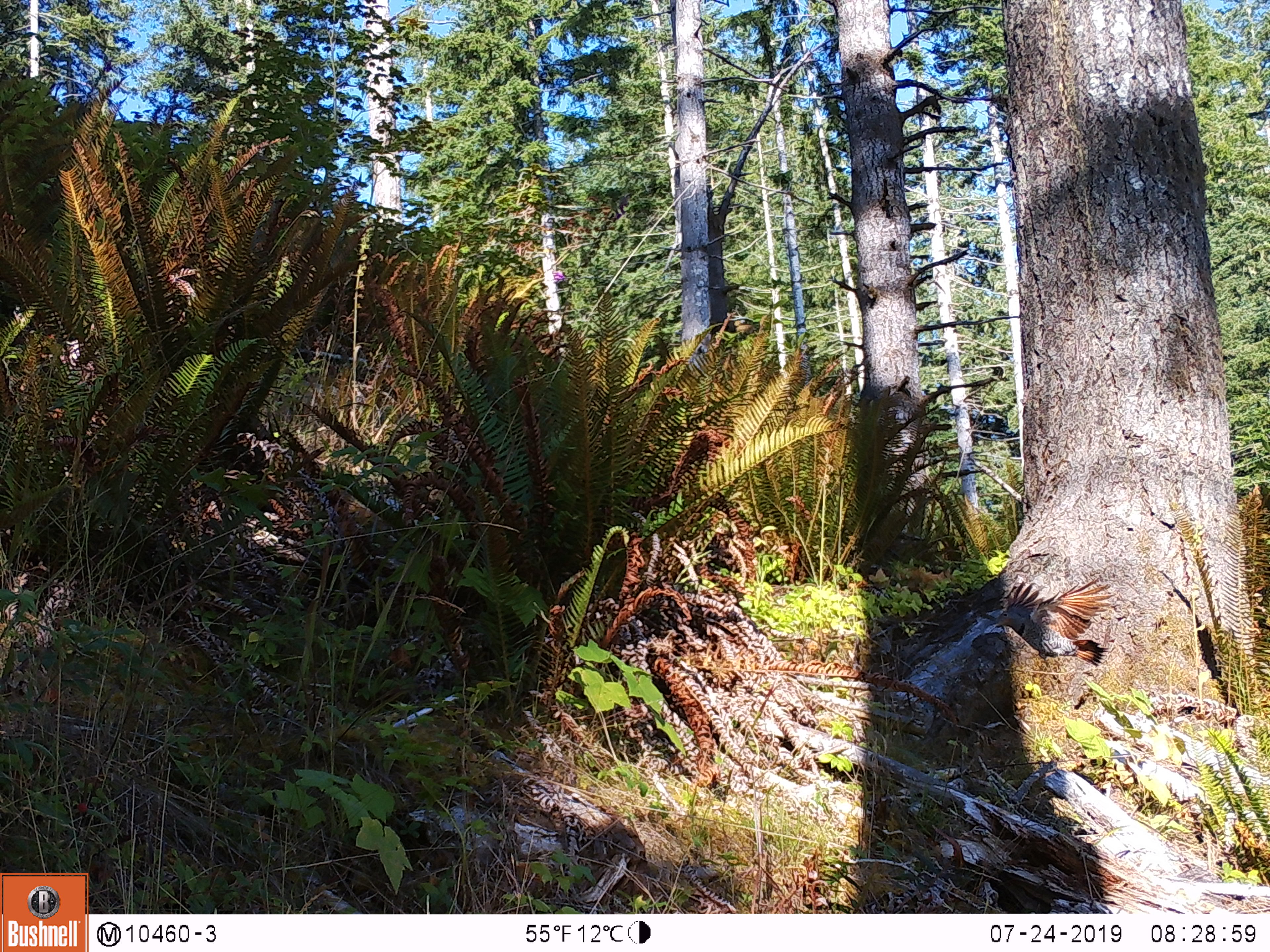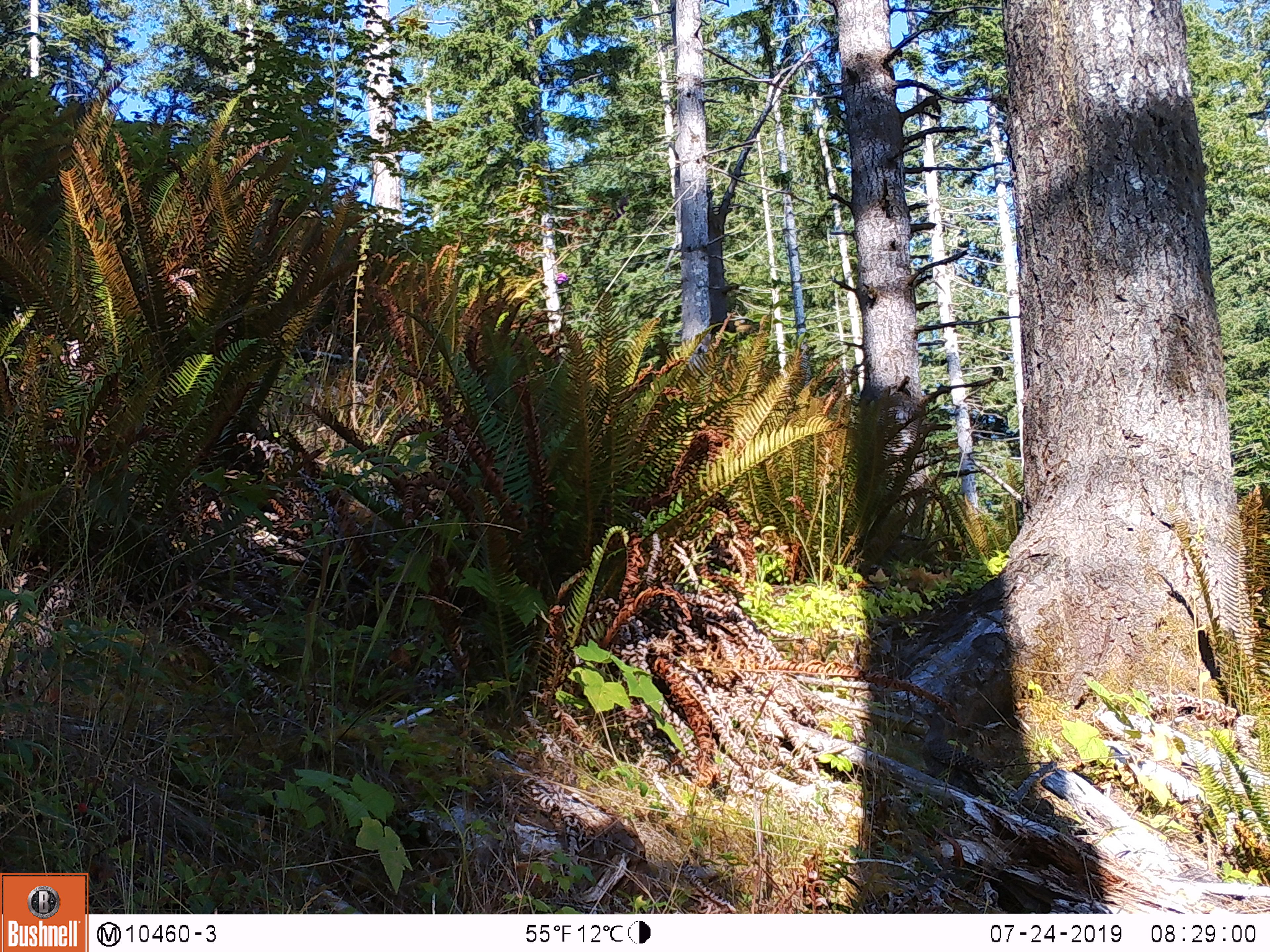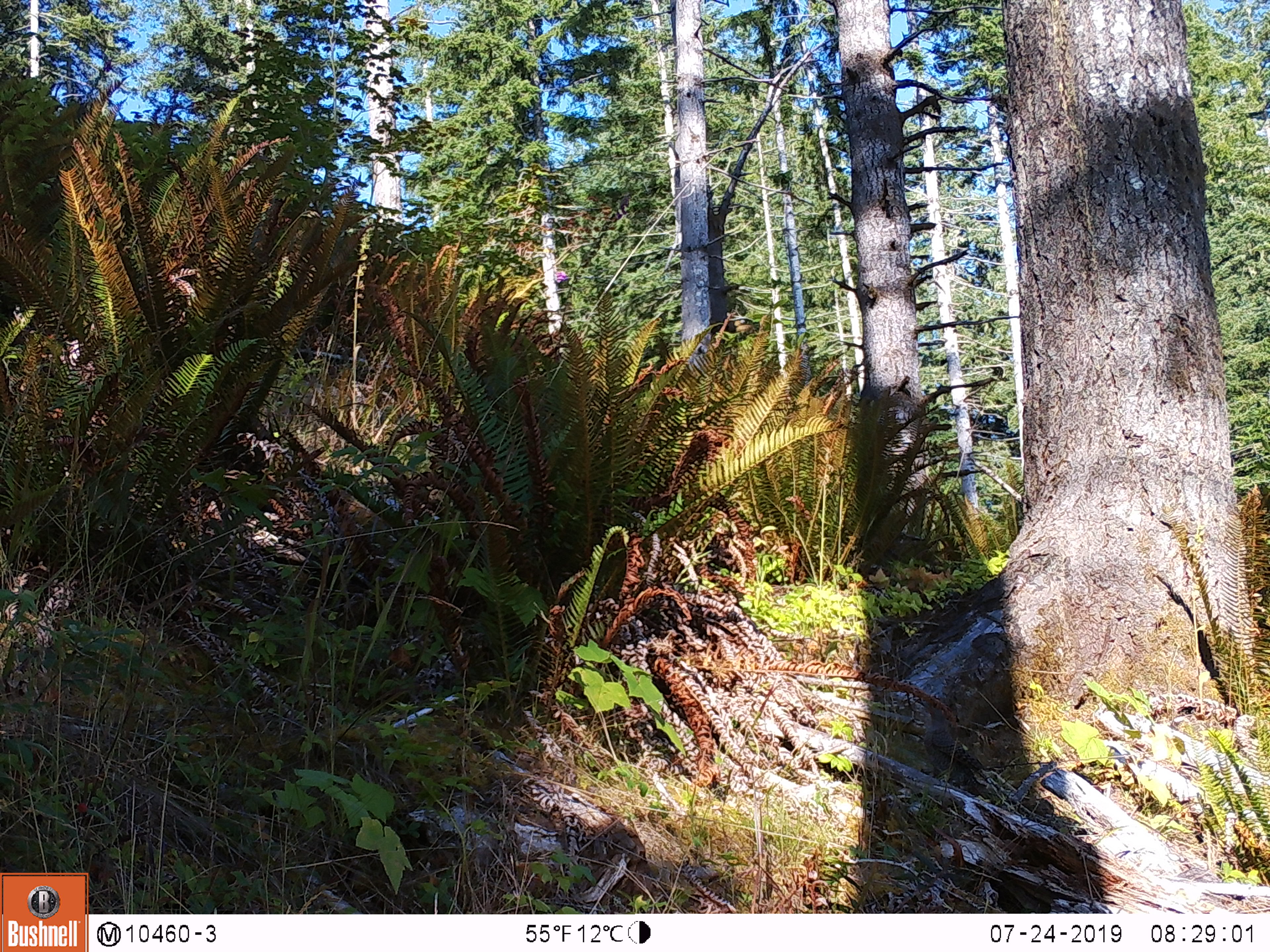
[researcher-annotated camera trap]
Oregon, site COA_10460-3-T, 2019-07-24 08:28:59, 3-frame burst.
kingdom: Animalia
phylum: Chordata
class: Aves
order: Piciformes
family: Picidae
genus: Colaptes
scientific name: Colaptes auratus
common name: northern flicker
Northern flicker (Colaptes auratus).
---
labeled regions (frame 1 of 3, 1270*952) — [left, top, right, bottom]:
northern flicker: [987, 577, 1112, 673]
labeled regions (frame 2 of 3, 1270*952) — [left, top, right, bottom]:
northern flicker: [912, 704, 998, 793]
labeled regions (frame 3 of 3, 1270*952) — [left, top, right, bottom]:
northern flicker: [918, 701, 998, 785]